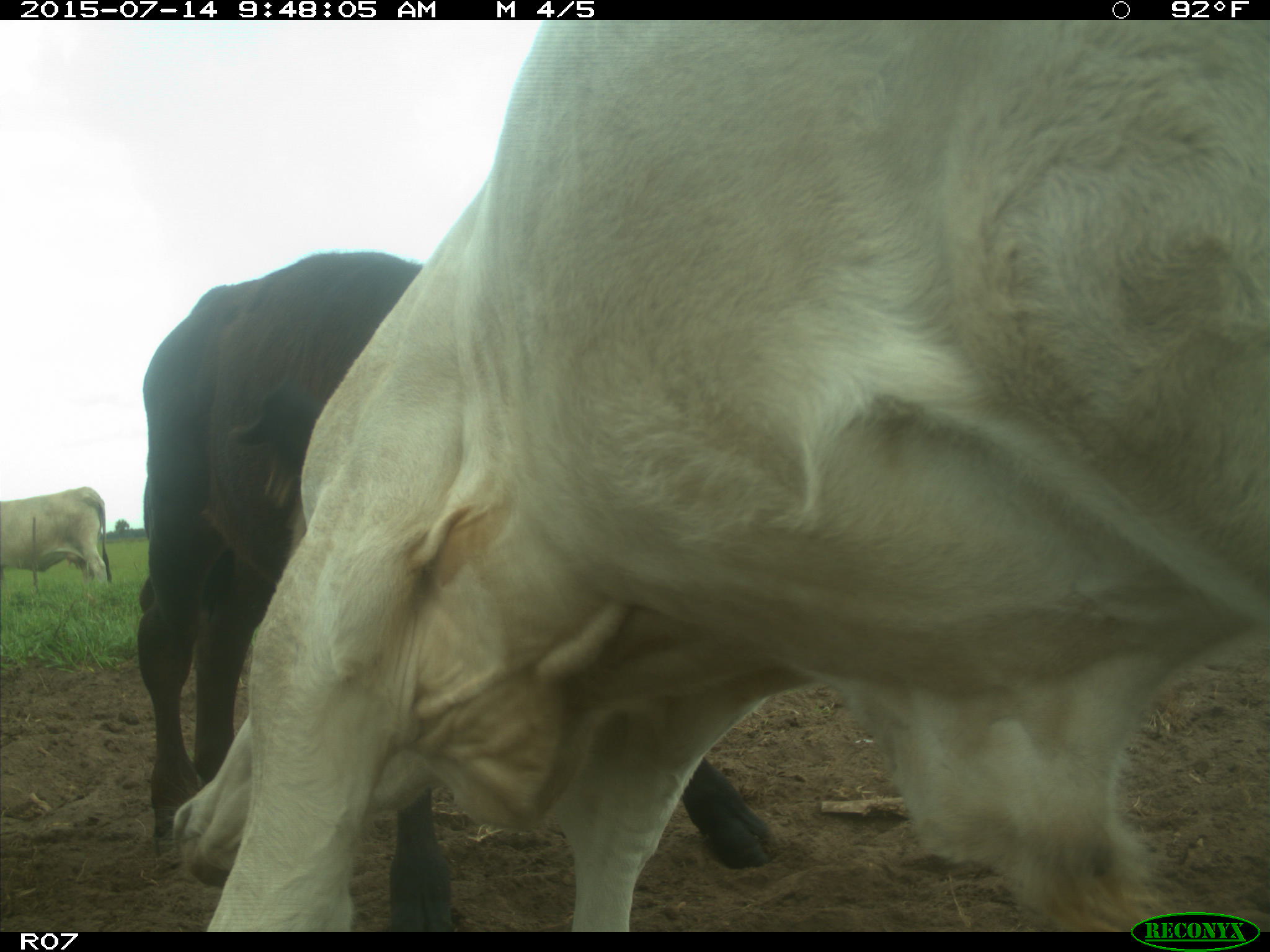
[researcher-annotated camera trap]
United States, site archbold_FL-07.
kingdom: Animalia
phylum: Chordata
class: Mammalia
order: Artiodactyla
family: Bovidae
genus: Bos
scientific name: Bos taurus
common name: domestic cow